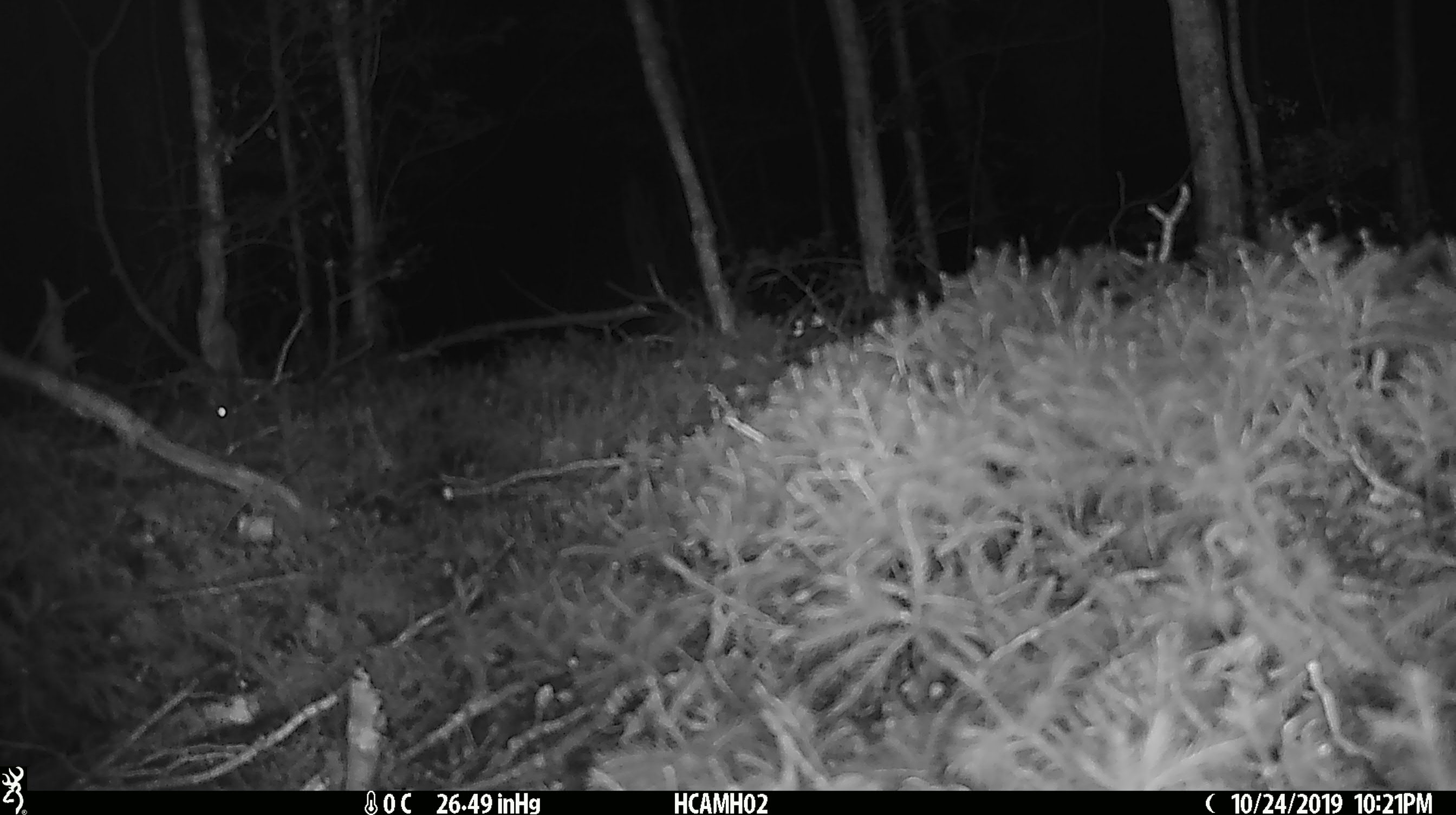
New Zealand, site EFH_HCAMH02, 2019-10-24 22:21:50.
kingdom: Animalia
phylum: Chordata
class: Mammalia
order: Rodentia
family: Muridae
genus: Mus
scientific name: Mus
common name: mouse